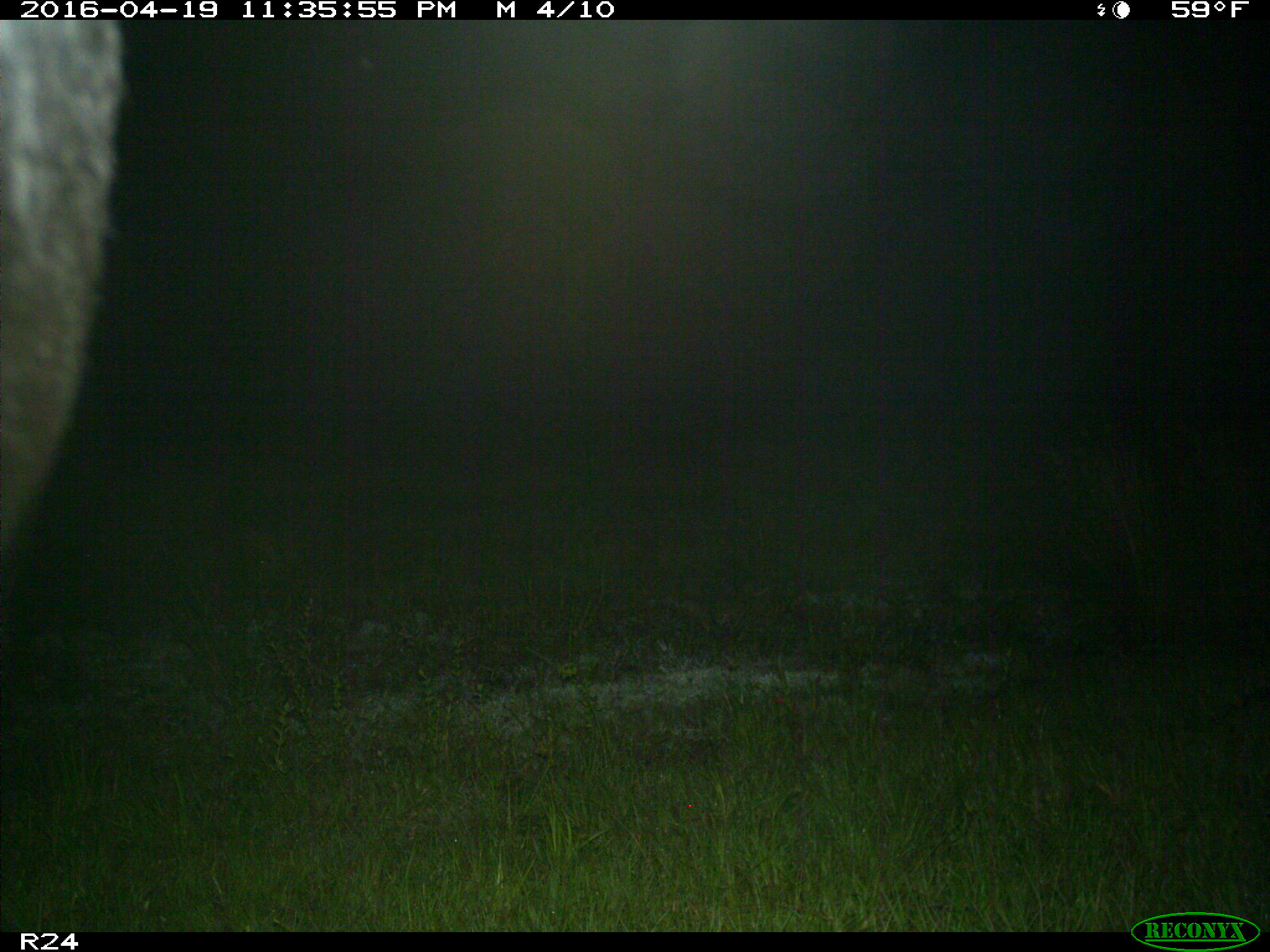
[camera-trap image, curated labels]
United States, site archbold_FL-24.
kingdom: Animalia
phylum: Chordata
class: Mammalia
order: Artiodactyla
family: Bovidae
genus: Bos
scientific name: Bos taurus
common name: domestic cow